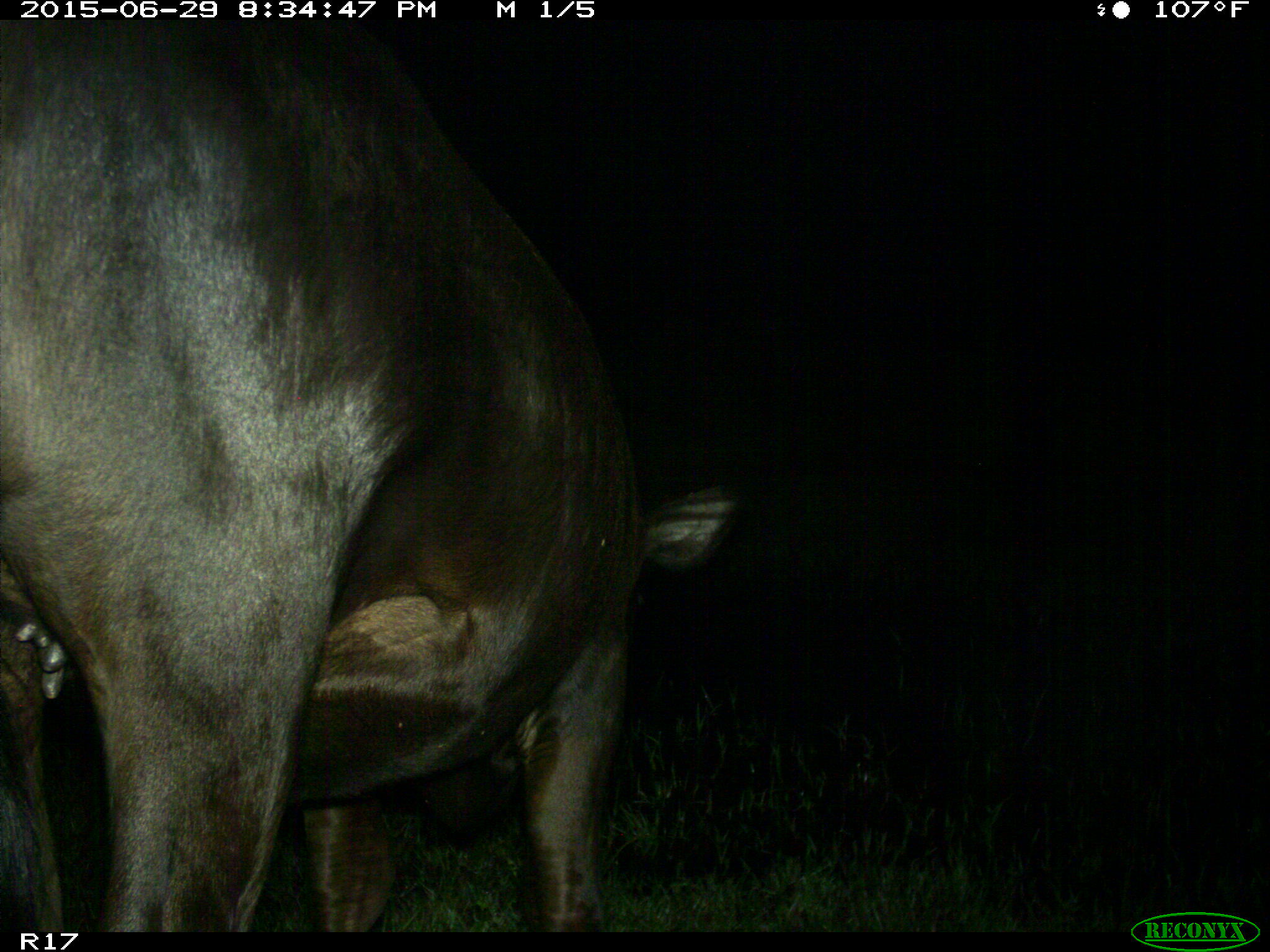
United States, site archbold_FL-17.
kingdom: Animalia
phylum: Chordata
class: Mammalia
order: Artiodactyla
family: Bovidae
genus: Bos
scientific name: Bos taurus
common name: domestic cow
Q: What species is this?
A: Bos taurus (domestic cow).